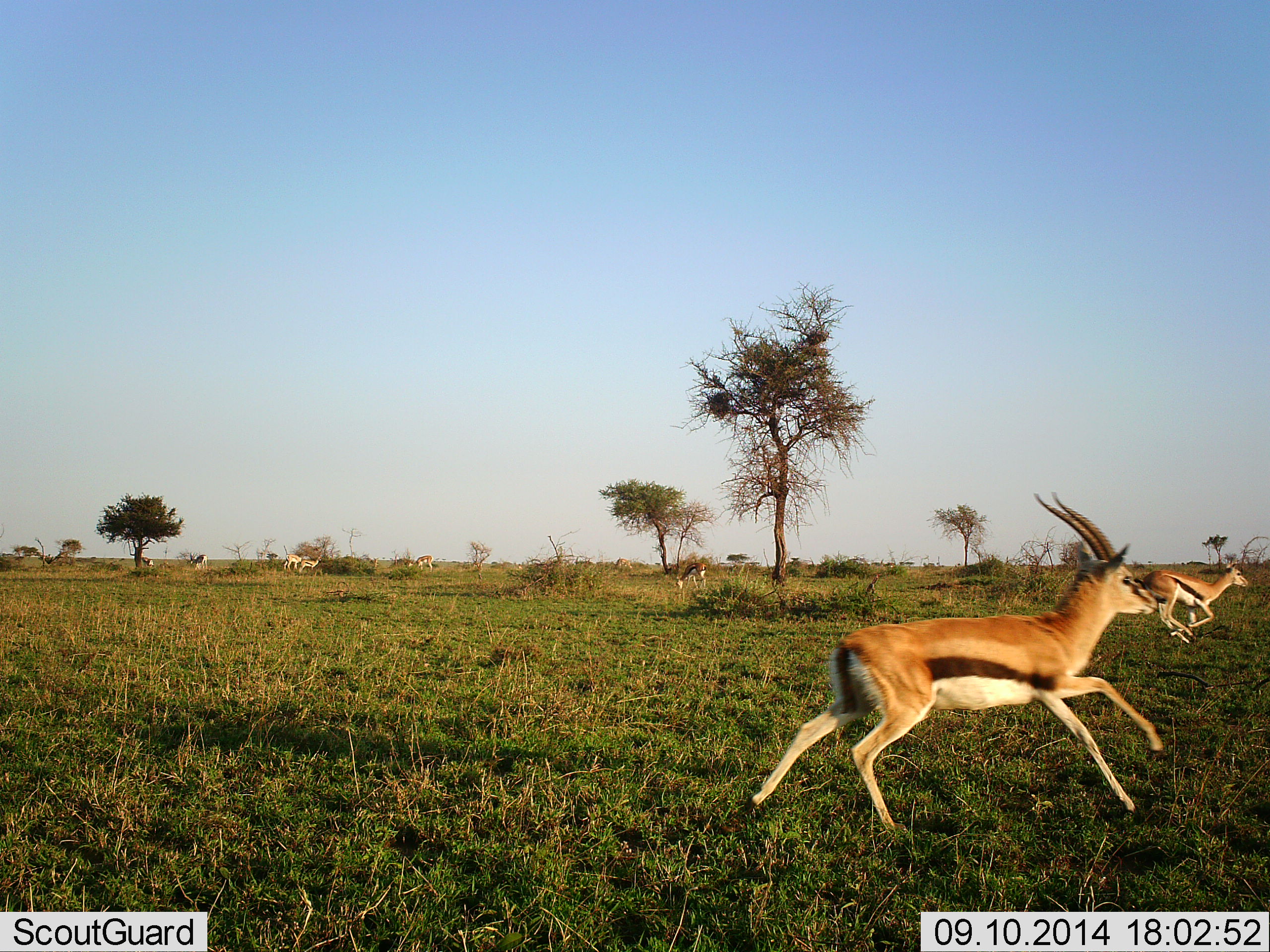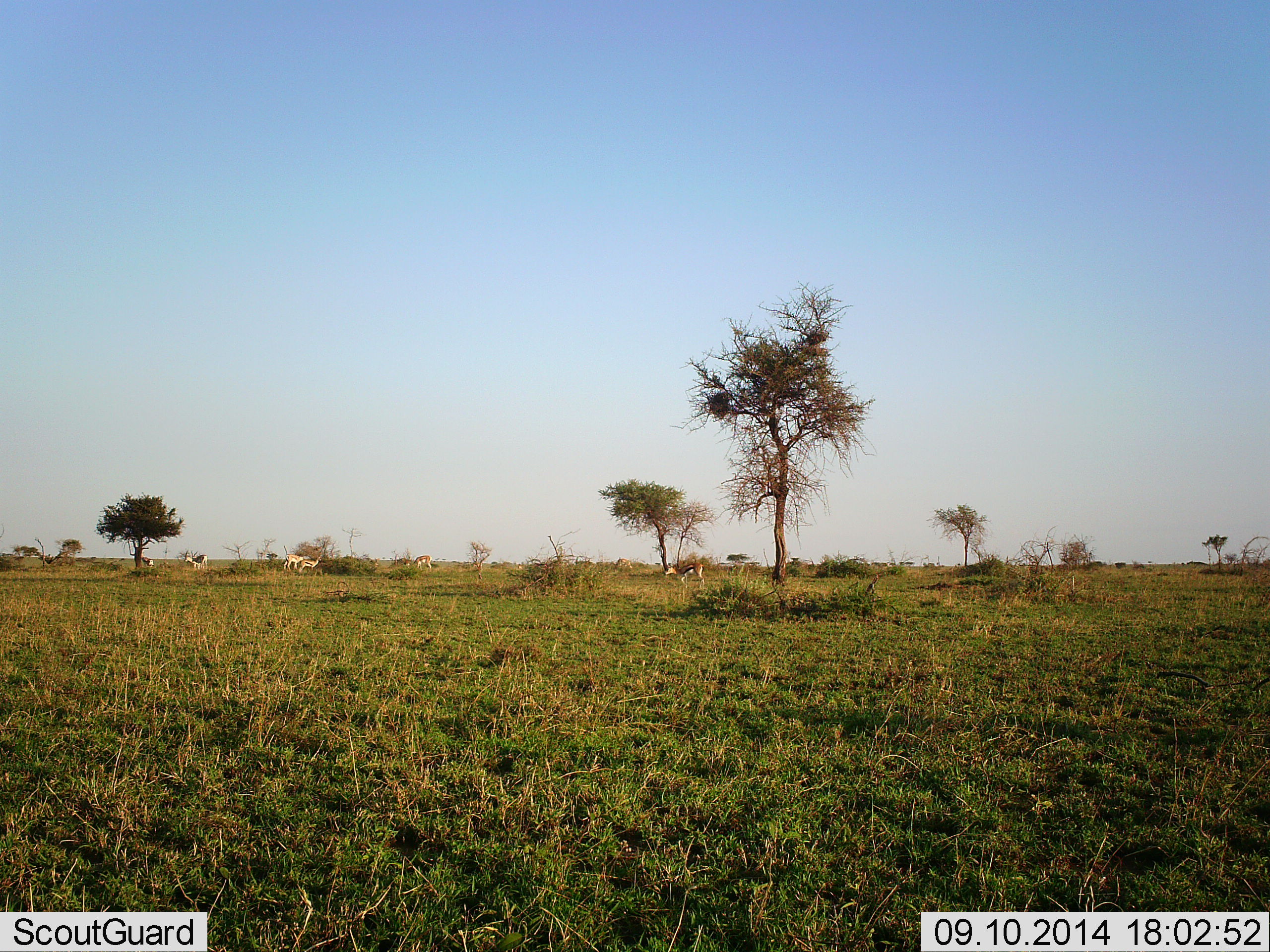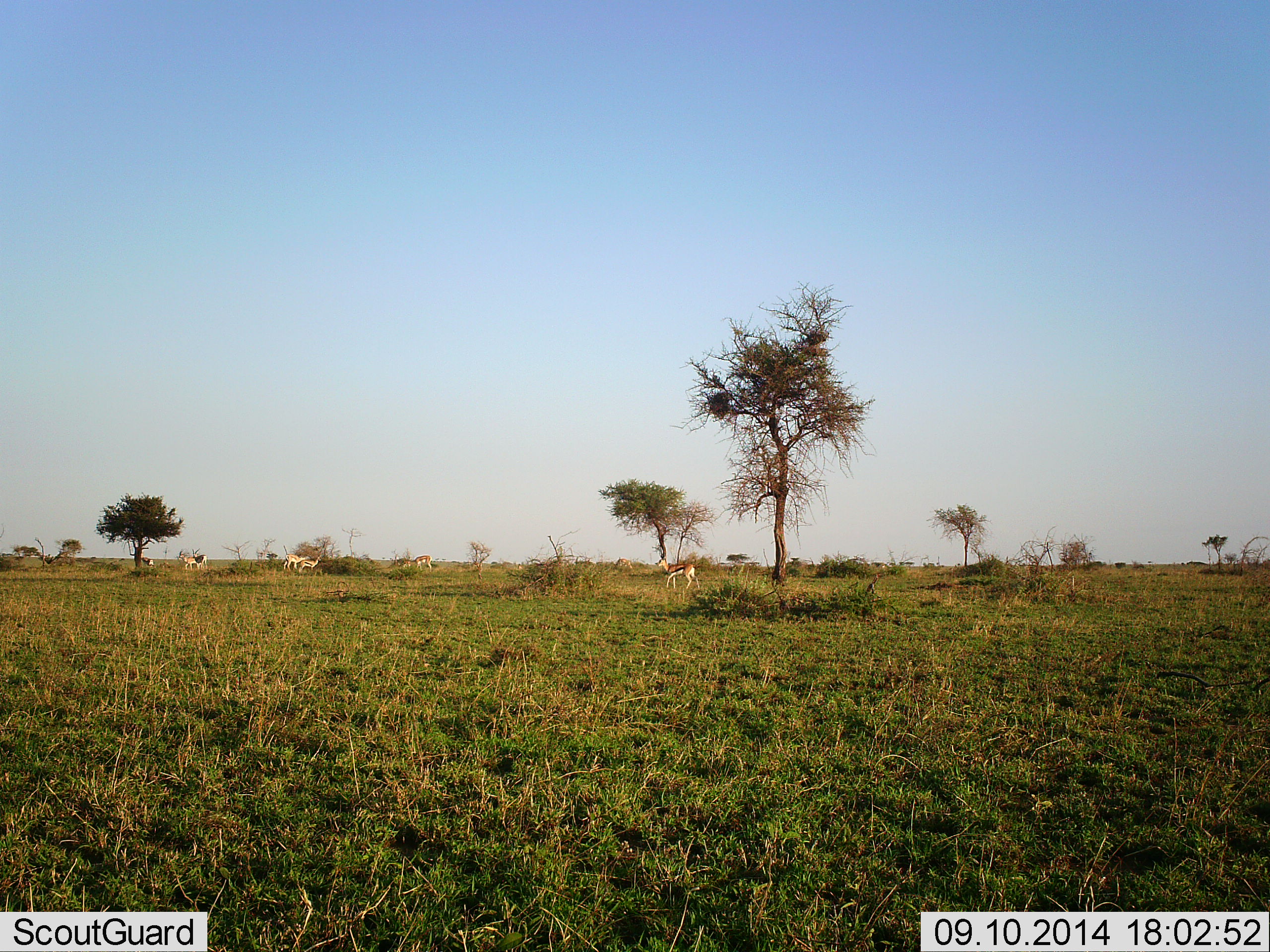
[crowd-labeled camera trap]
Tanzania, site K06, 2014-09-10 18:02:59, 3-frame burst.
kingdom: Animalia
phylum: Chordata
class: Mammalia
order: Artiodactyla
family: Bovidae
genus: Eudorcas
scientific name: Eudorcas thomsonii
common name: thomson's gazelle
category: gazellethomsons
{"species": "gazellethomsons (thomson's gazelle) (Eudorcas thomsonii)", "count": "5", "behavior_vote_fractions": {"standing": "30%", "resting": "10%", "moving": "90%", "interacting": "10%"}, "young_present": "10%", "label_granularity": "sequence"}